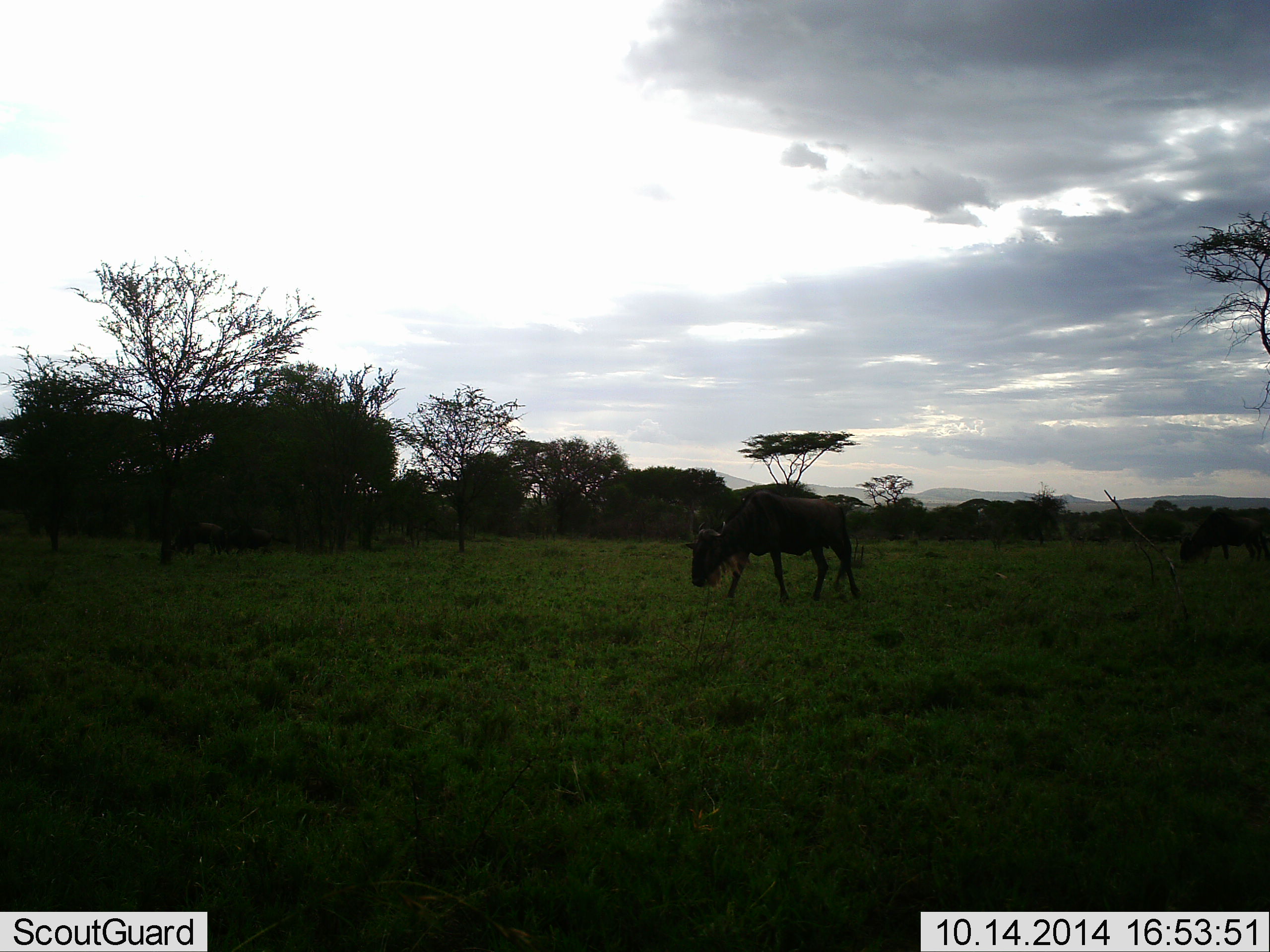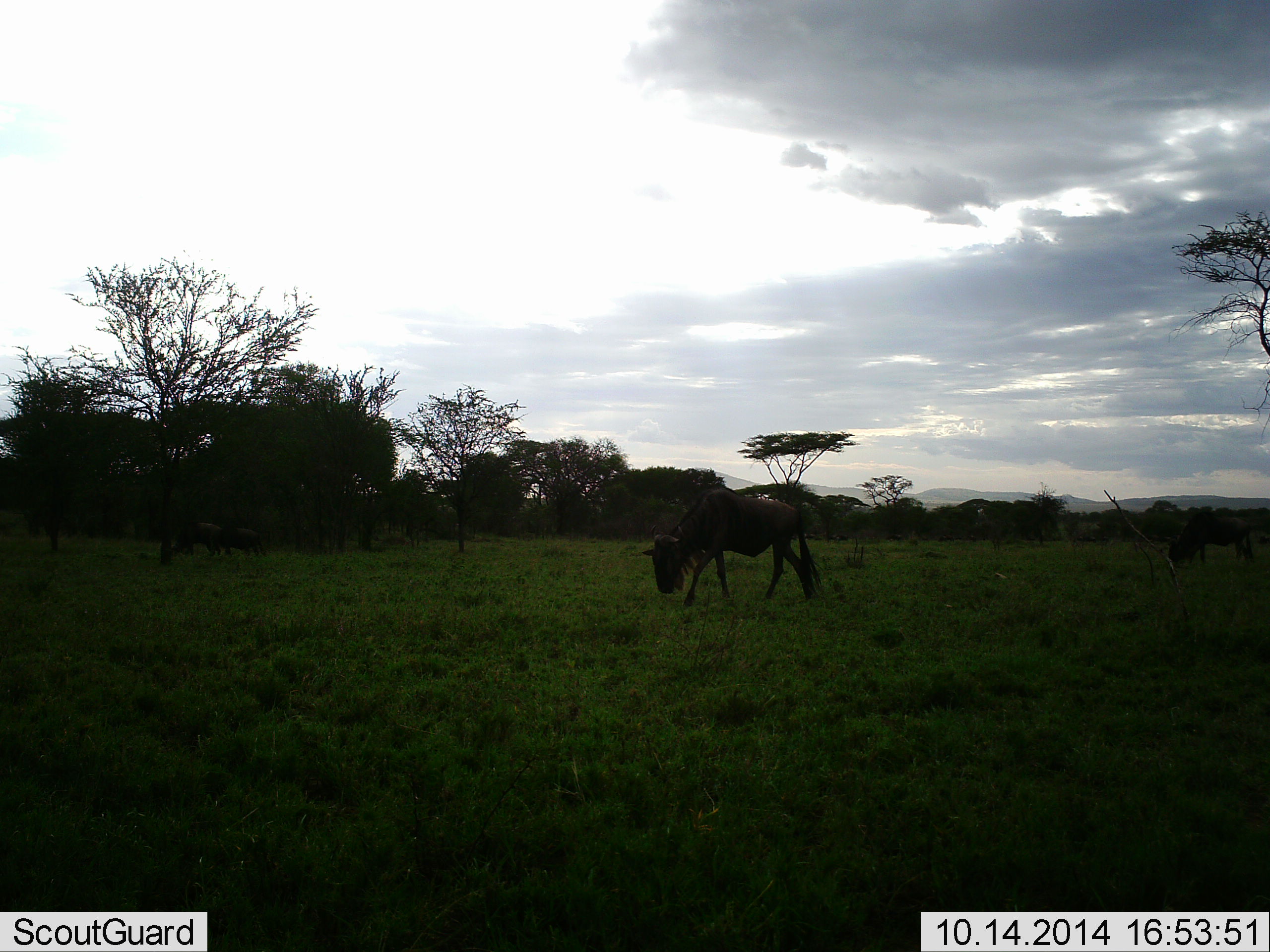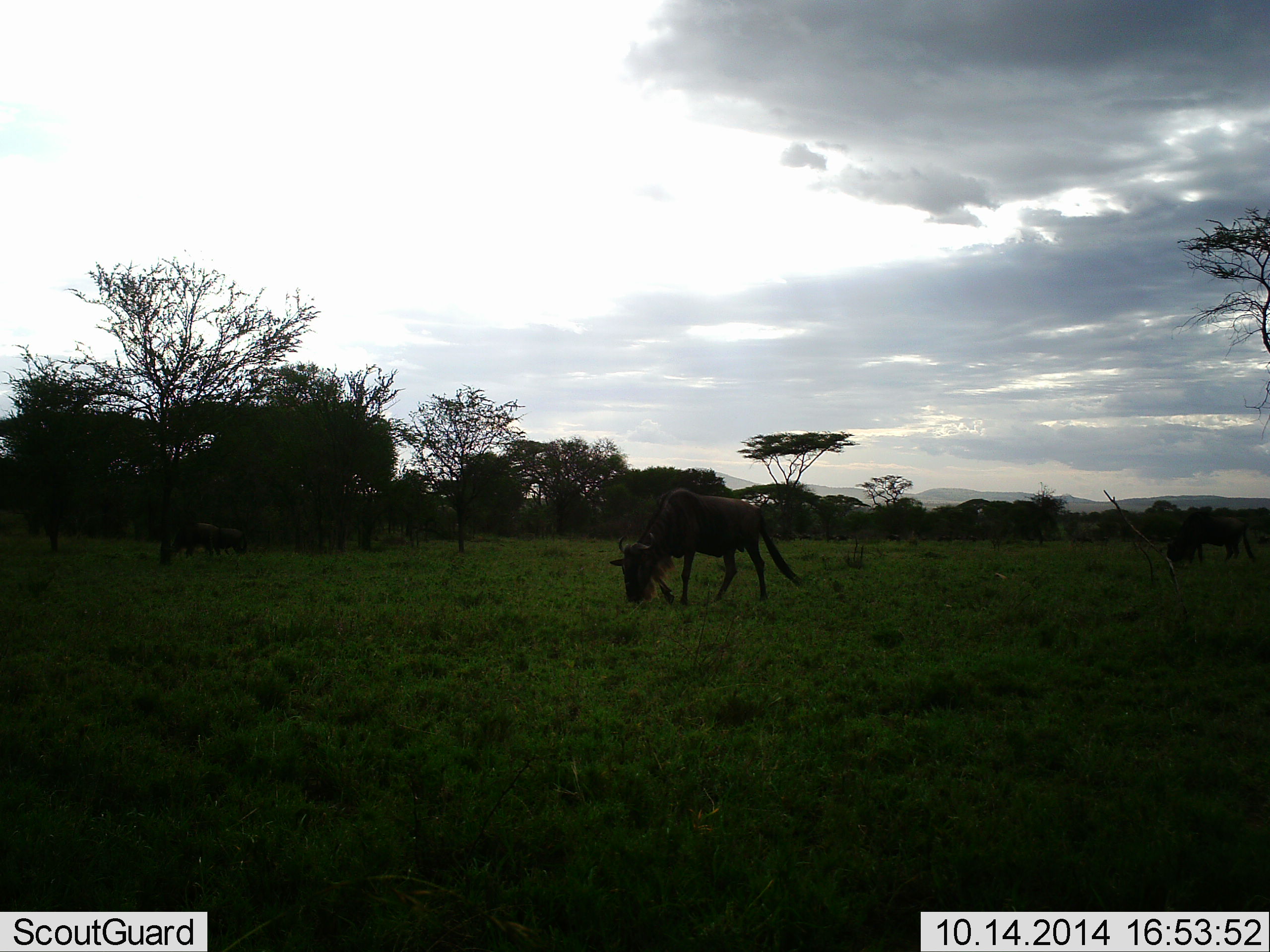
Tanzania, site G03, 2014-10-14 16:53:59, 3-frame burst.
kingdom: Animalia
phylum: Chordata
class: Mammalia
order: Artiodactyla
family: Bovidae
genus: Connochaetes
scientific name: Connochaetes taurinus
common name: blue wildebeest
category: wildebeest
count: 4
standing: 20%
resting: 0%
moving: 60%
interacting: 0%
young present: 0%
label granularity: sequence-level